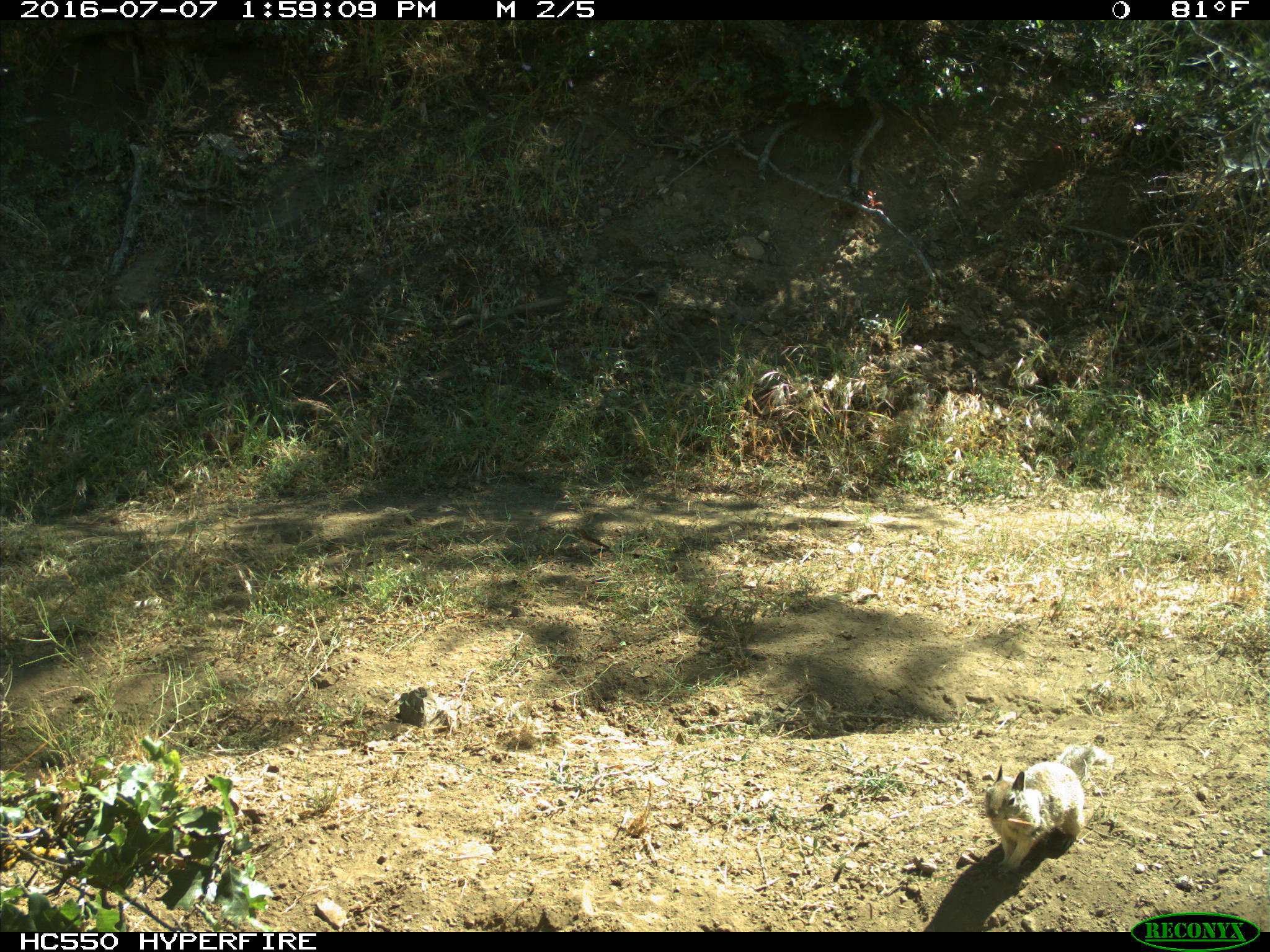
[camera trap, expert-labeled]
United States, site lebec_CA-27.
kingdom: Animalia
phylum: Chordata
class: Mammalia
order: Rodentia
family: Sciuridae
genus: Otospermophilus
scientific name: Otospermophilus beecheyi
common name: california ground squirrel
Otospermophilus beecheyi (california ground squirrel).